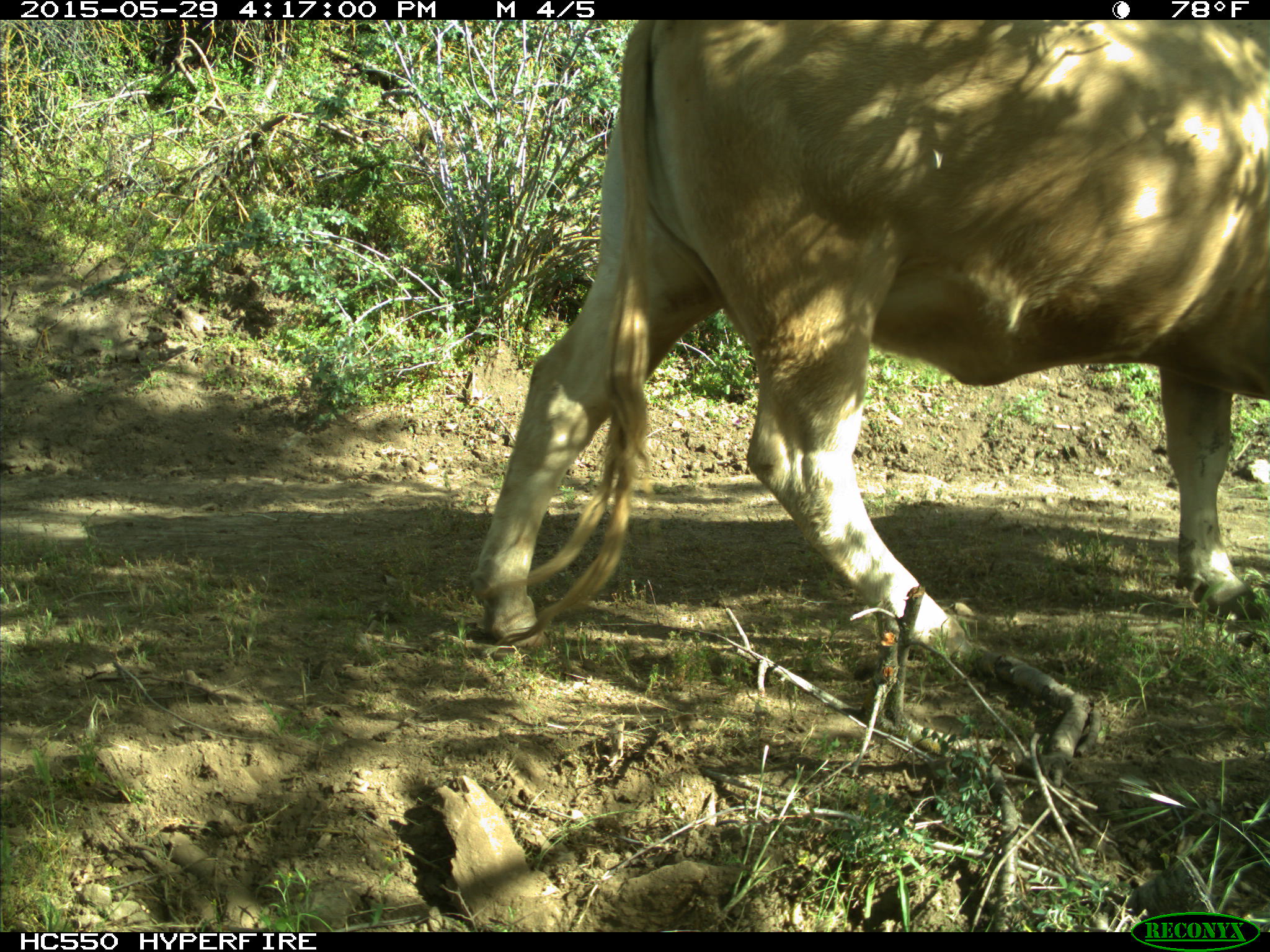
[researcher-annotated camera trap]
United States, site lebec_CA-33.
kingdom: Animalia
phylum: Chordata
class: Mammalia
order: Artiodactyla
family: Bovidae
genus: Bos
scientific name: Bos taurus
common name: domestic cow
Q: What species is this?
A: Bos taurus (domestic cow).